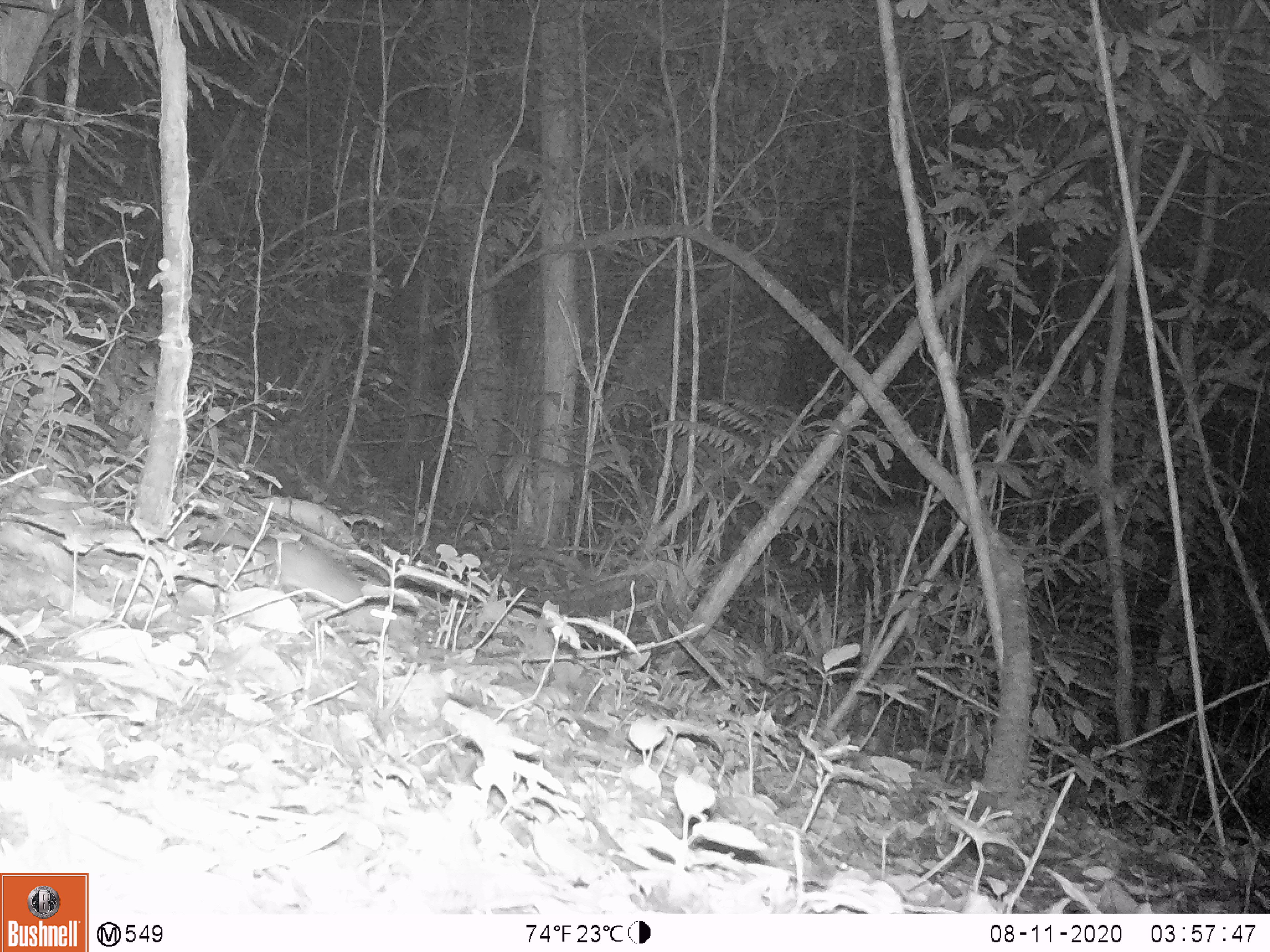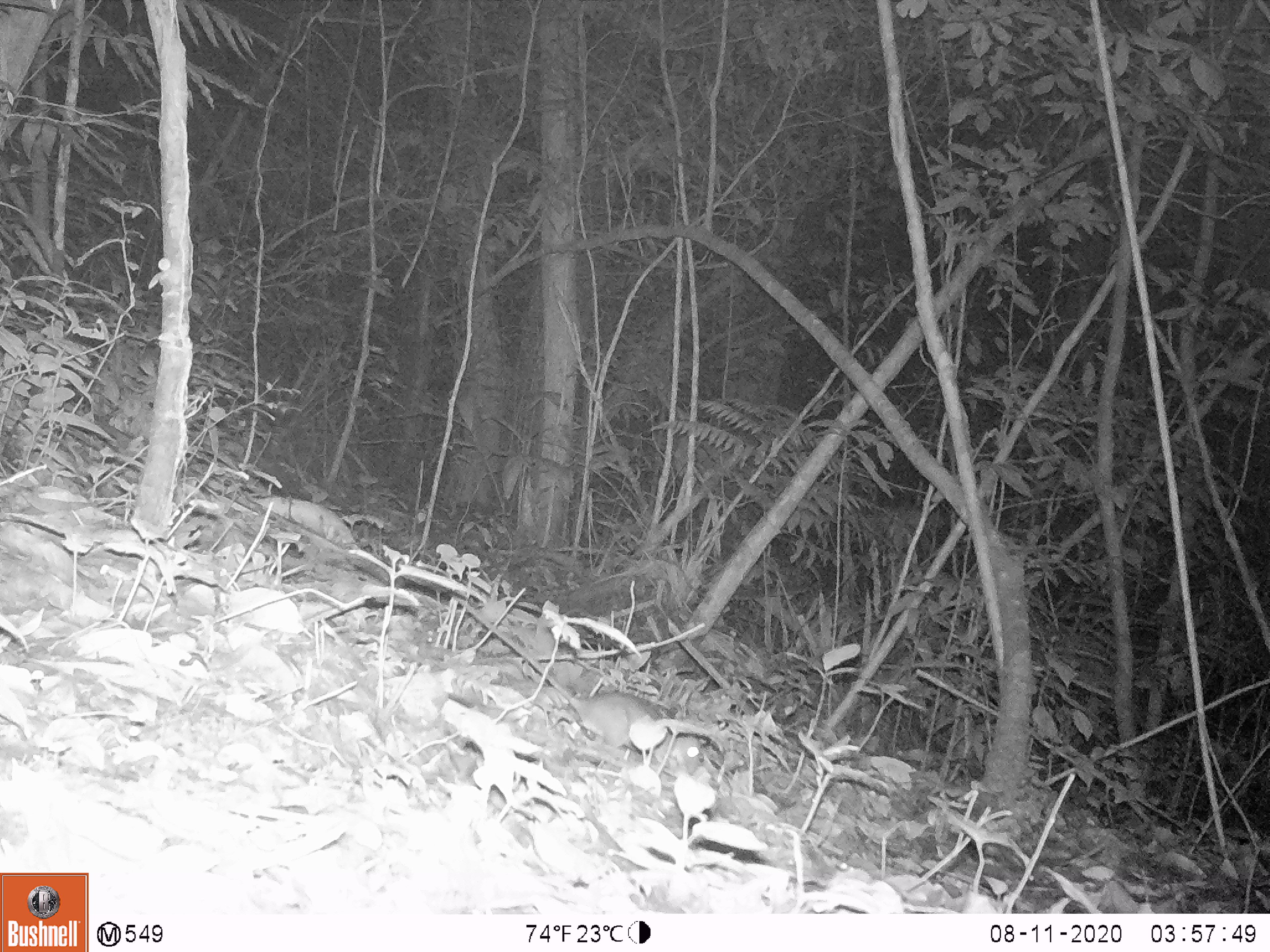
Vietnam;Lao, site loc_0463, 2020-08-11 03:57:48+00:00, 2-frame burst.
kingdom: Animalia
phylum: Chordata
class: Mammalia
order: Rodentia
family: Muridae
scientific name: Muridae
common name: old-world mice and rats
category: unidentified murid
Unidentified murid (old-world mice and rats) (Muridae). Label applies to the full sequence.